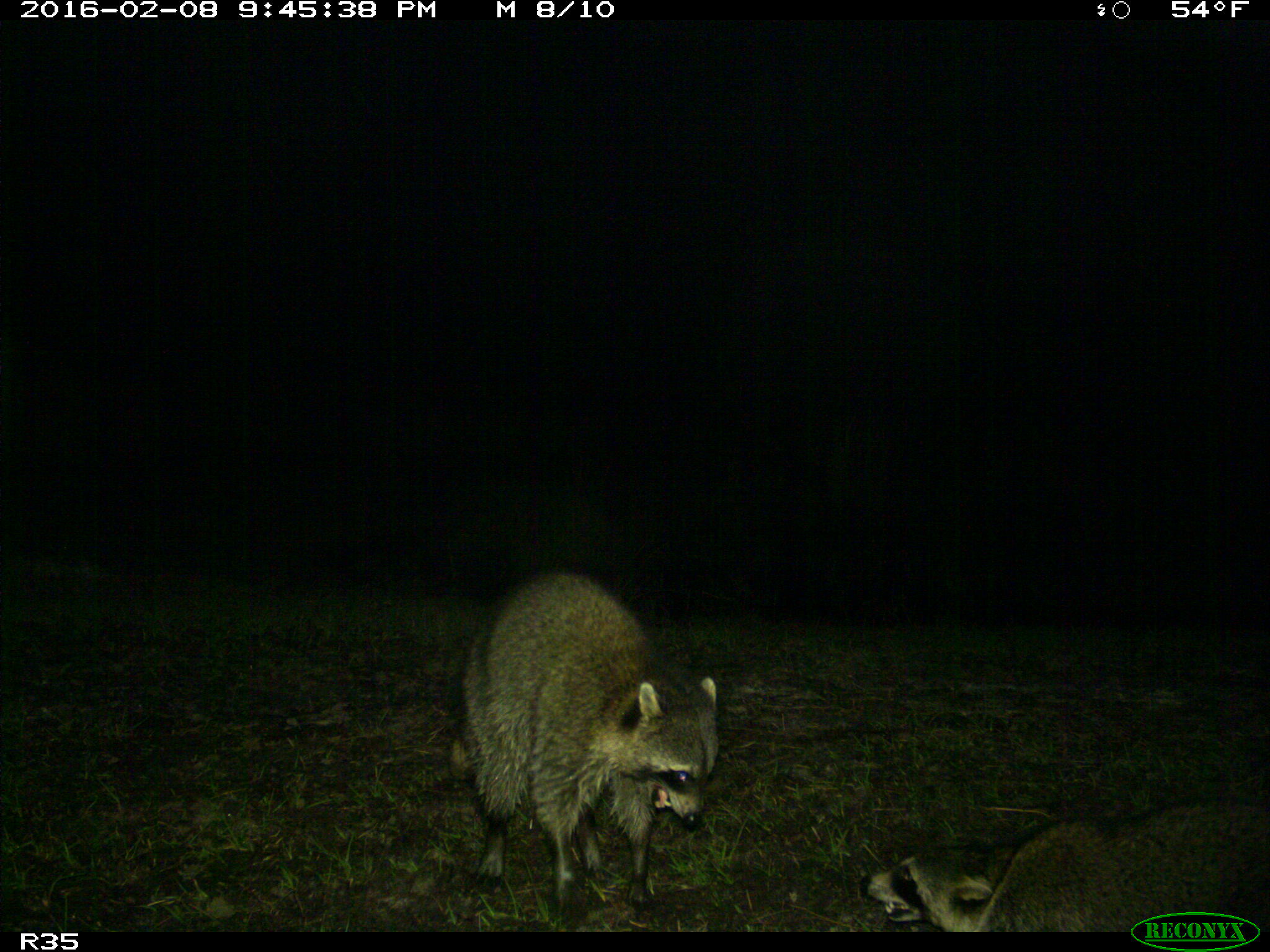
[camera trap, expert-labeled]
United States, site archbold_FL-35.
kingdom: Animalia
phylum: Chordata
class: Mammalia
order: Carnivora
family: Procyonidae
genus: Procyon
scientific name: Procyon lotor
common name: common raccoon